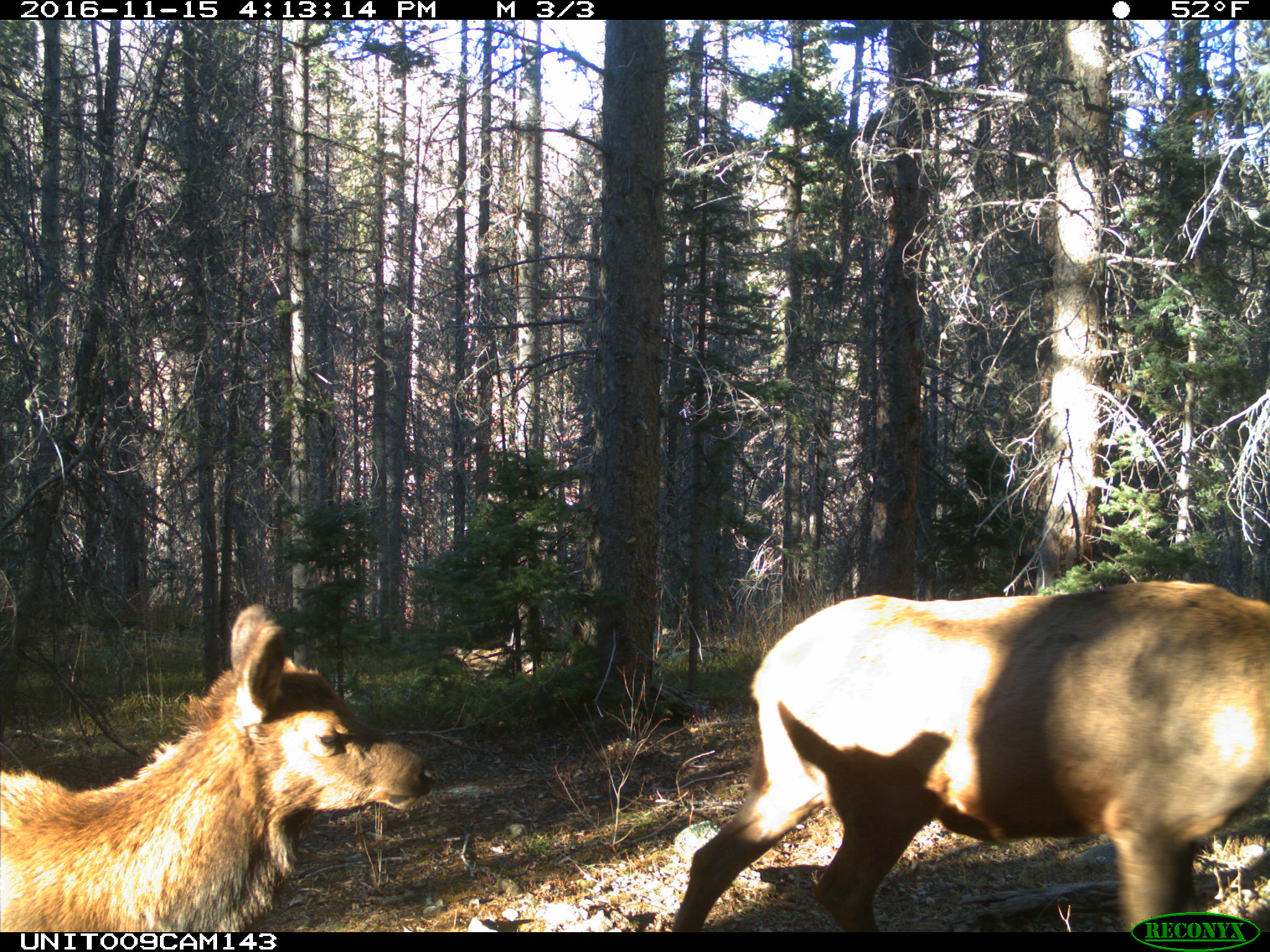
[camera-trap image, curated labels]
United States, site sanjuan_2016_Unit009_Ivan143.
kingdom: Animalia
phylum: Chordata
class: Mammalia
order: Artiodactyla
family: Cervidae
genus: Cervus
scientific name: Cervus elaphus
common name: red deer